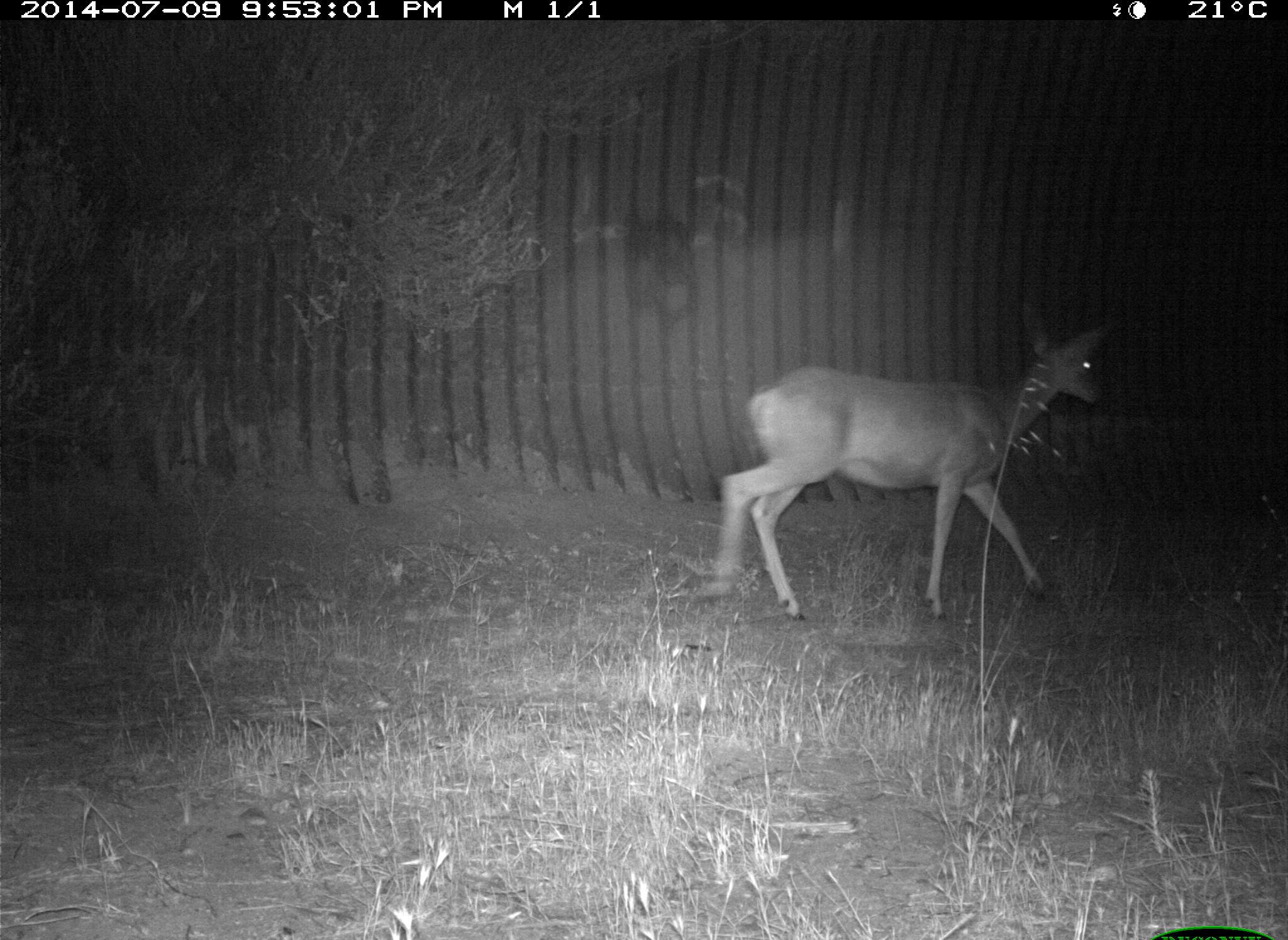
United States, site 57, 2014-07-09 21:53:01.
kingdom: Animalia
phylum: Chordata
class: Mammalia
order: Artiodactyla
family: Cervidae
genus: Odocoileus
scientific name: Odocoileus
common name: deer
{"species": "deer (Odocoileus)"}